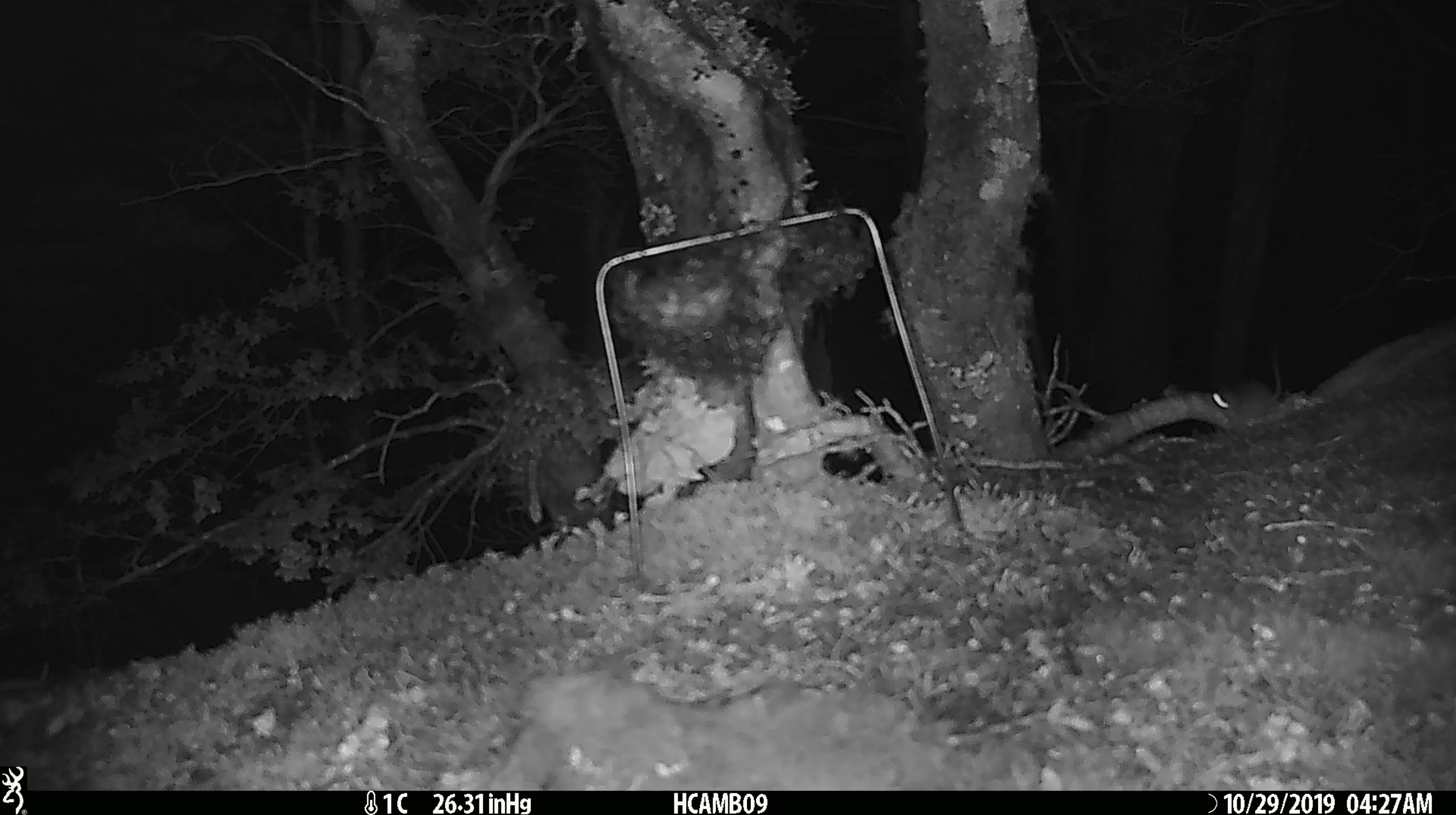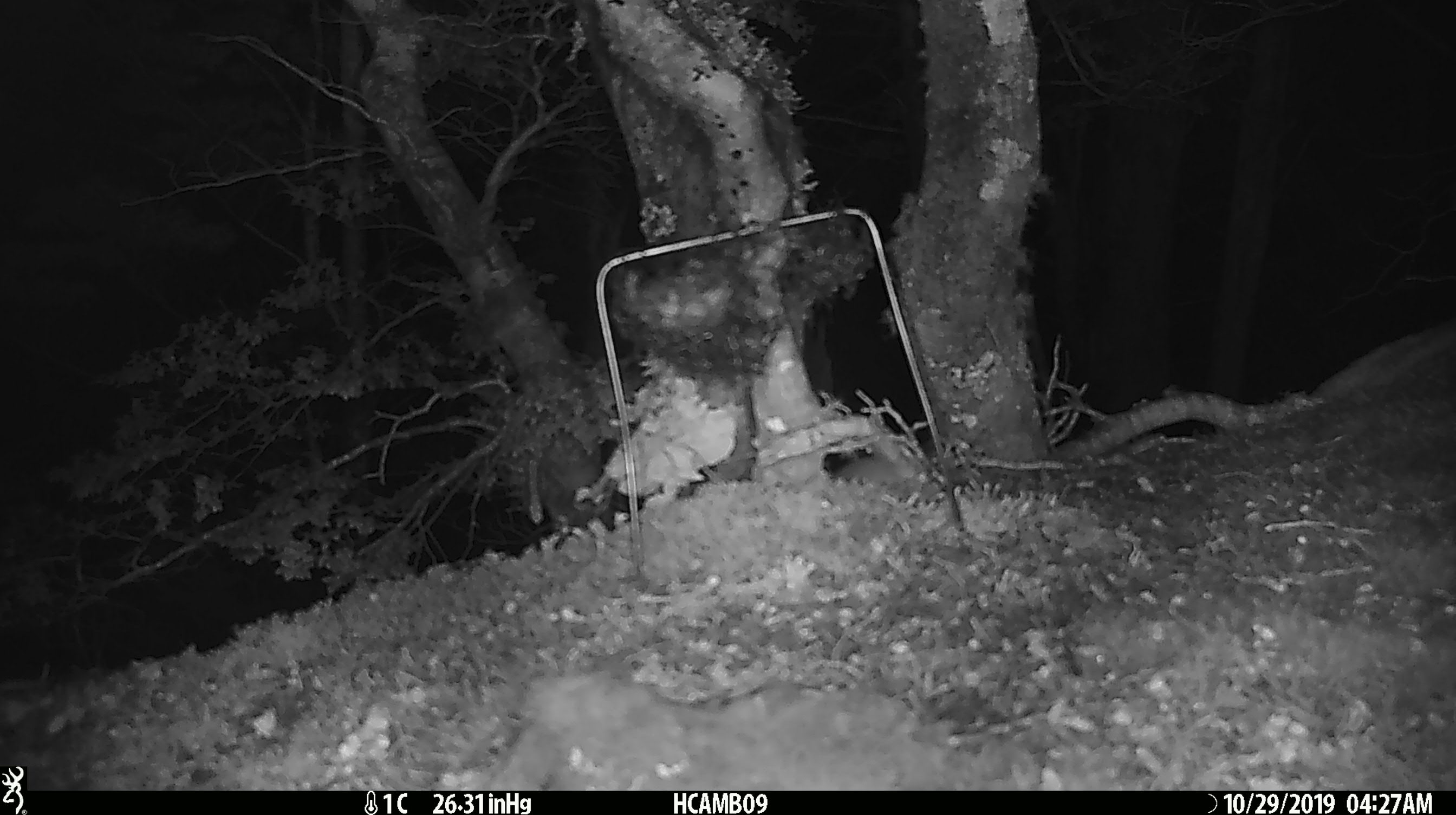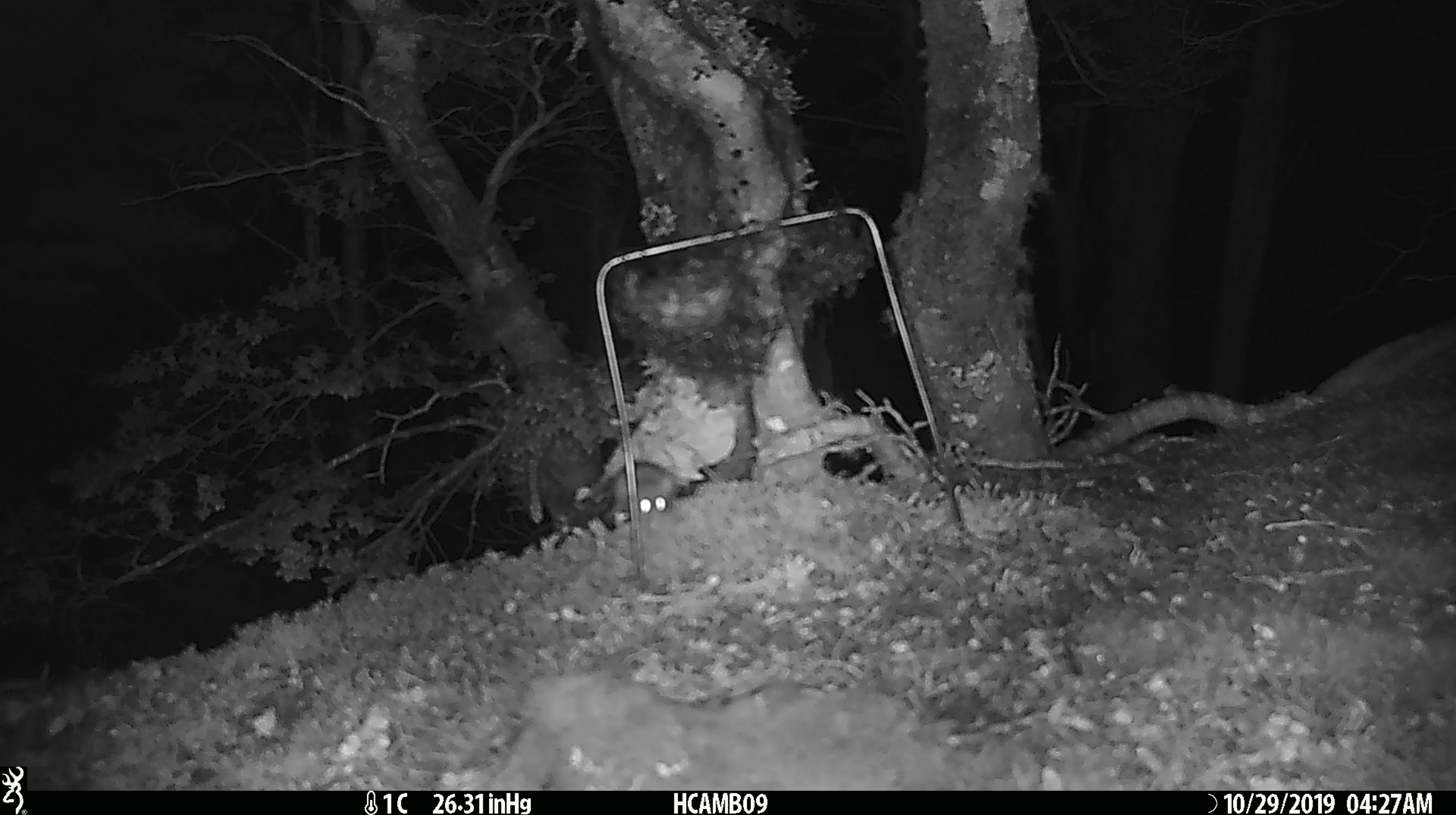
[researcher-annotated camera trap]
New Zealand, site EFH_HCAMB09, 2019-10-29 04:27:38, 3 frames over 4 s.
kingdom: Animalia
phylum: Chordata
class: Mammalia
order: Rodentia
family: Muridae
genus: Mus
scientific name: Mus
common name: mouse